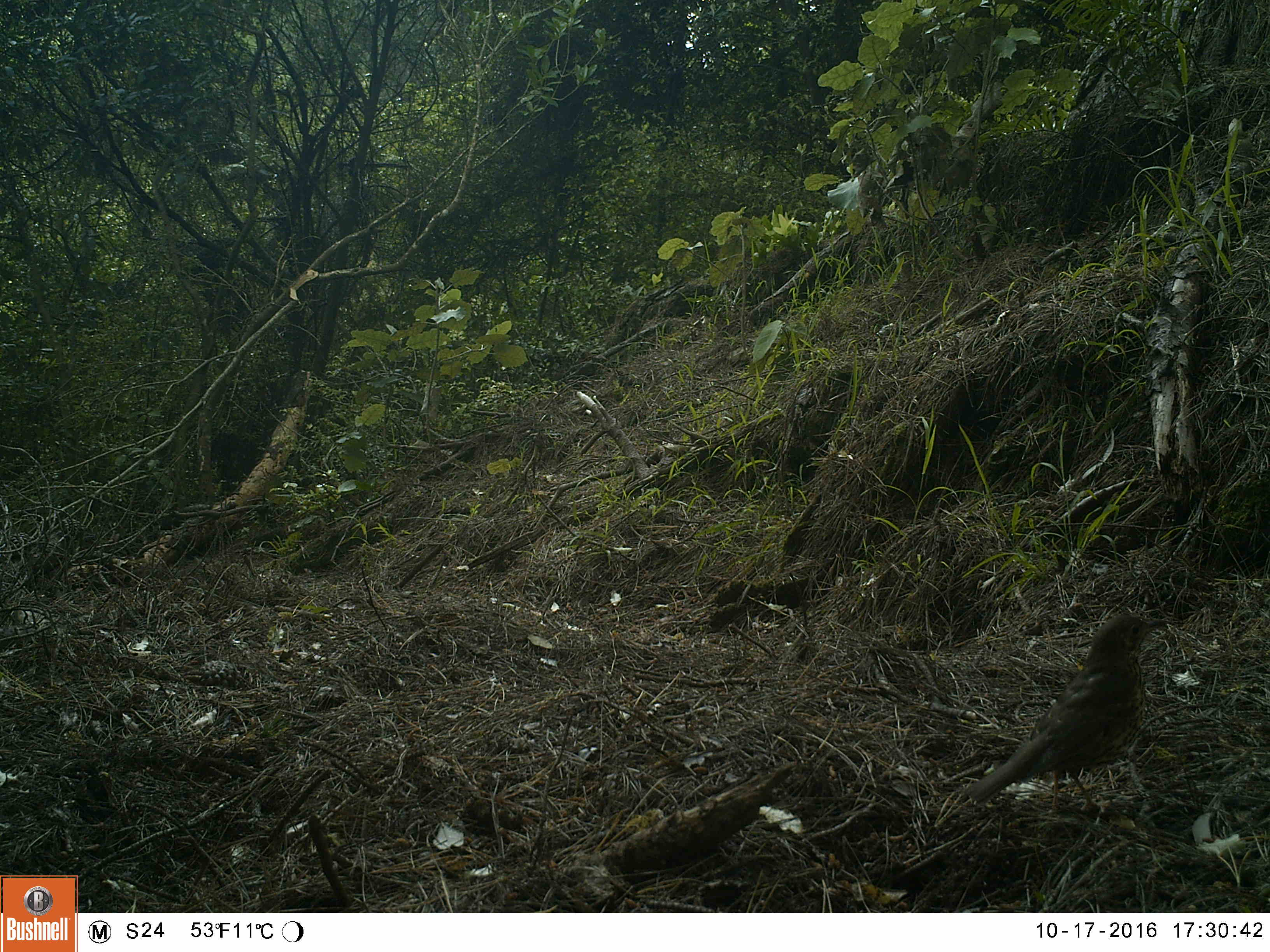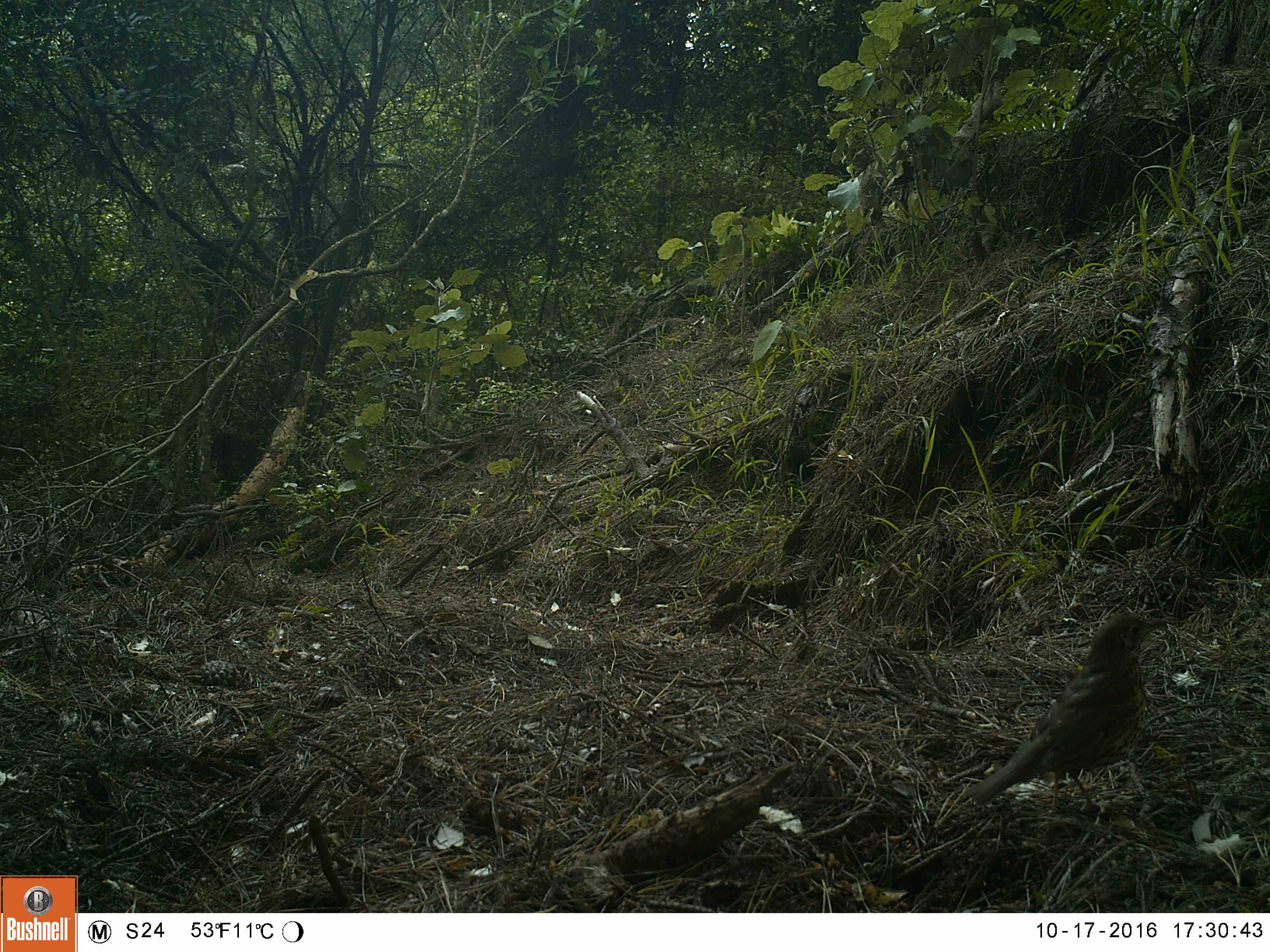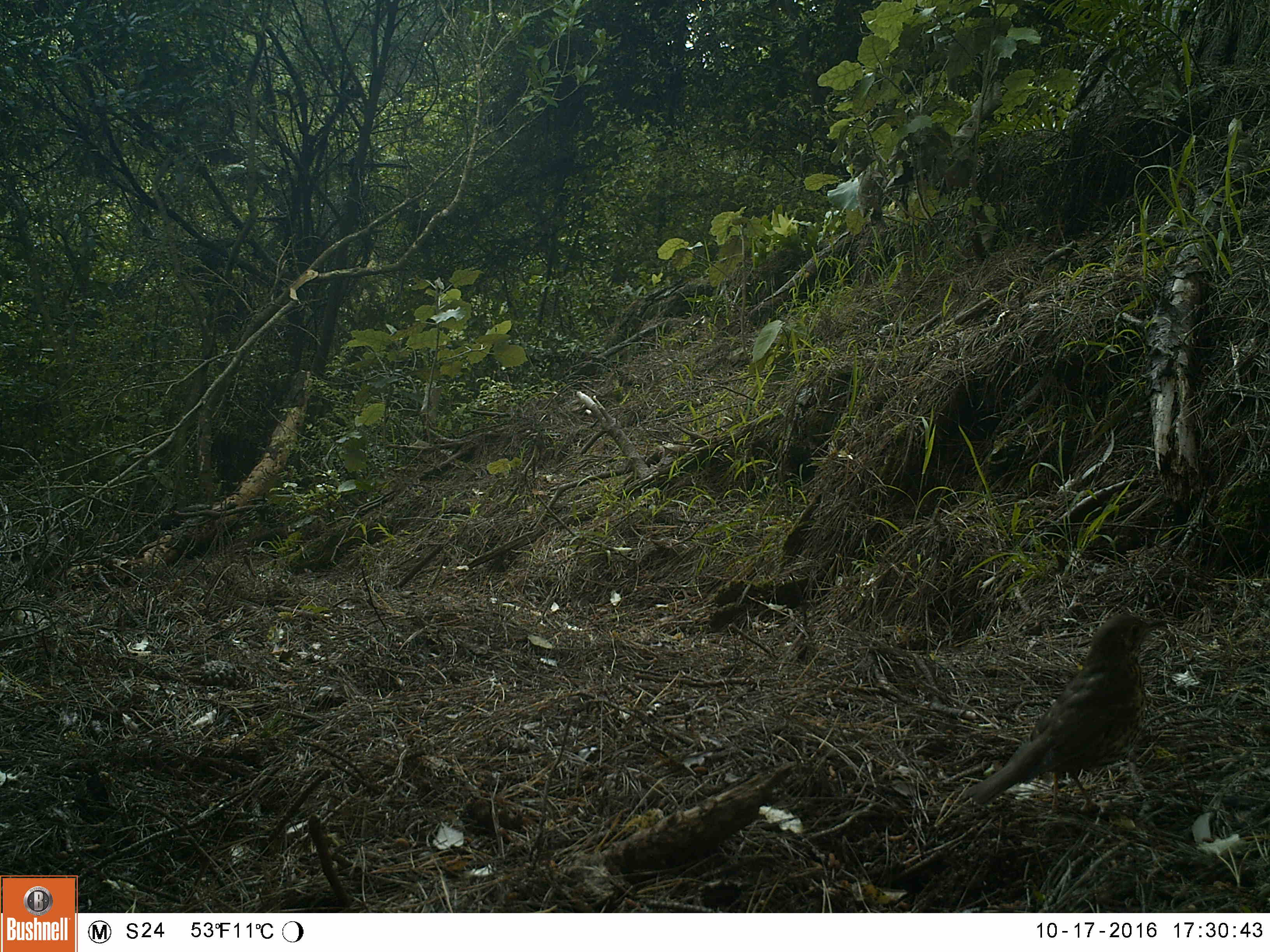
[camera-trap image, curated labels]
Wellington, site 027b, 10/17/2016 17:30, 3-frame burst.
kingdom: Animalia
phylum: Chordata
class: Aves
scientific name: Aves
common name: bird